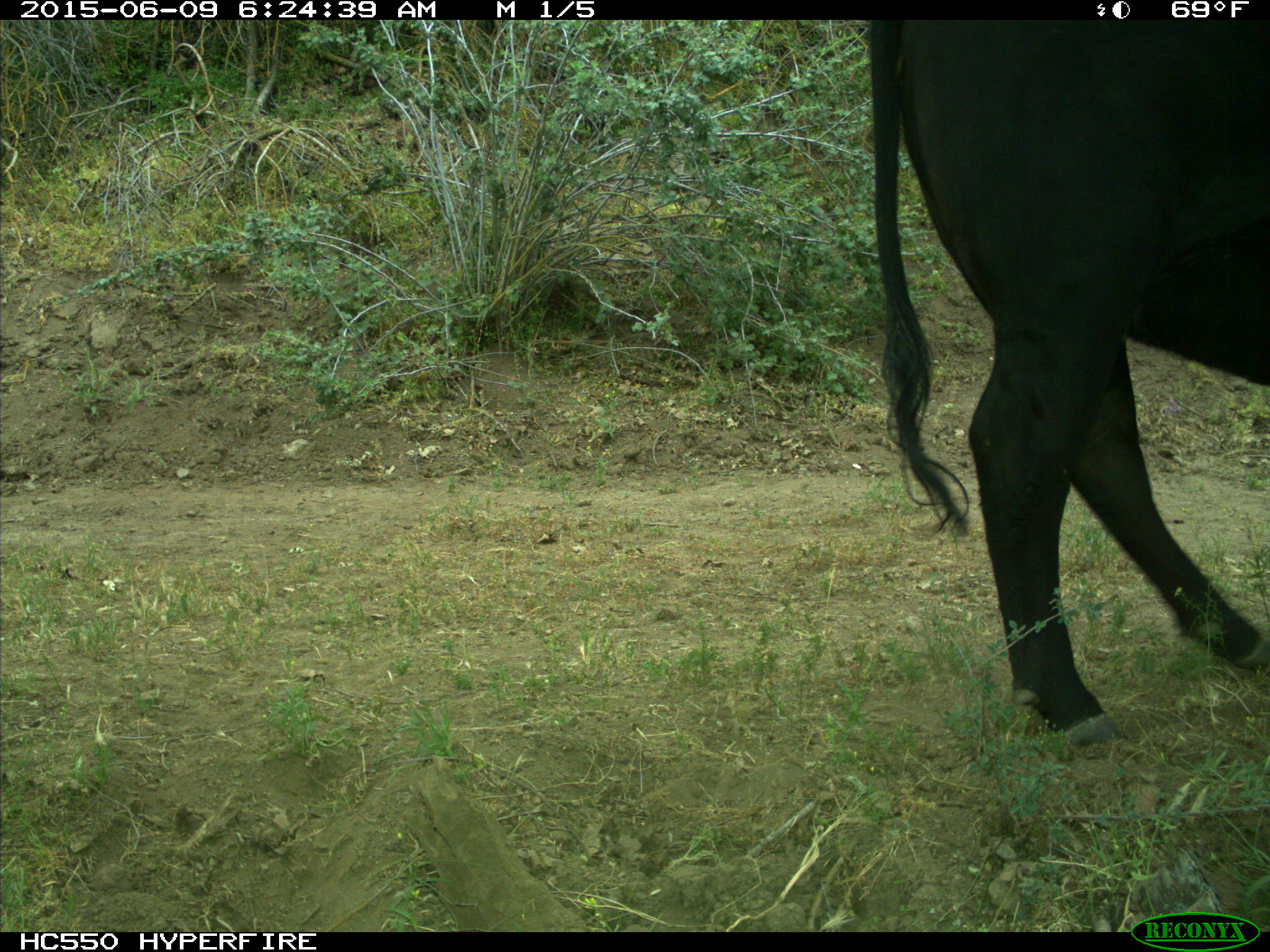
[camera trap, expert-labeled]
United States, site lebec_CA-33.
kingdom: Animalia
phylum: Chordata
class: Mammalia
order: Artiodactyla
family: Bovidae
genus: Bos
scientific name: Bos taurus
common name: domestic cow